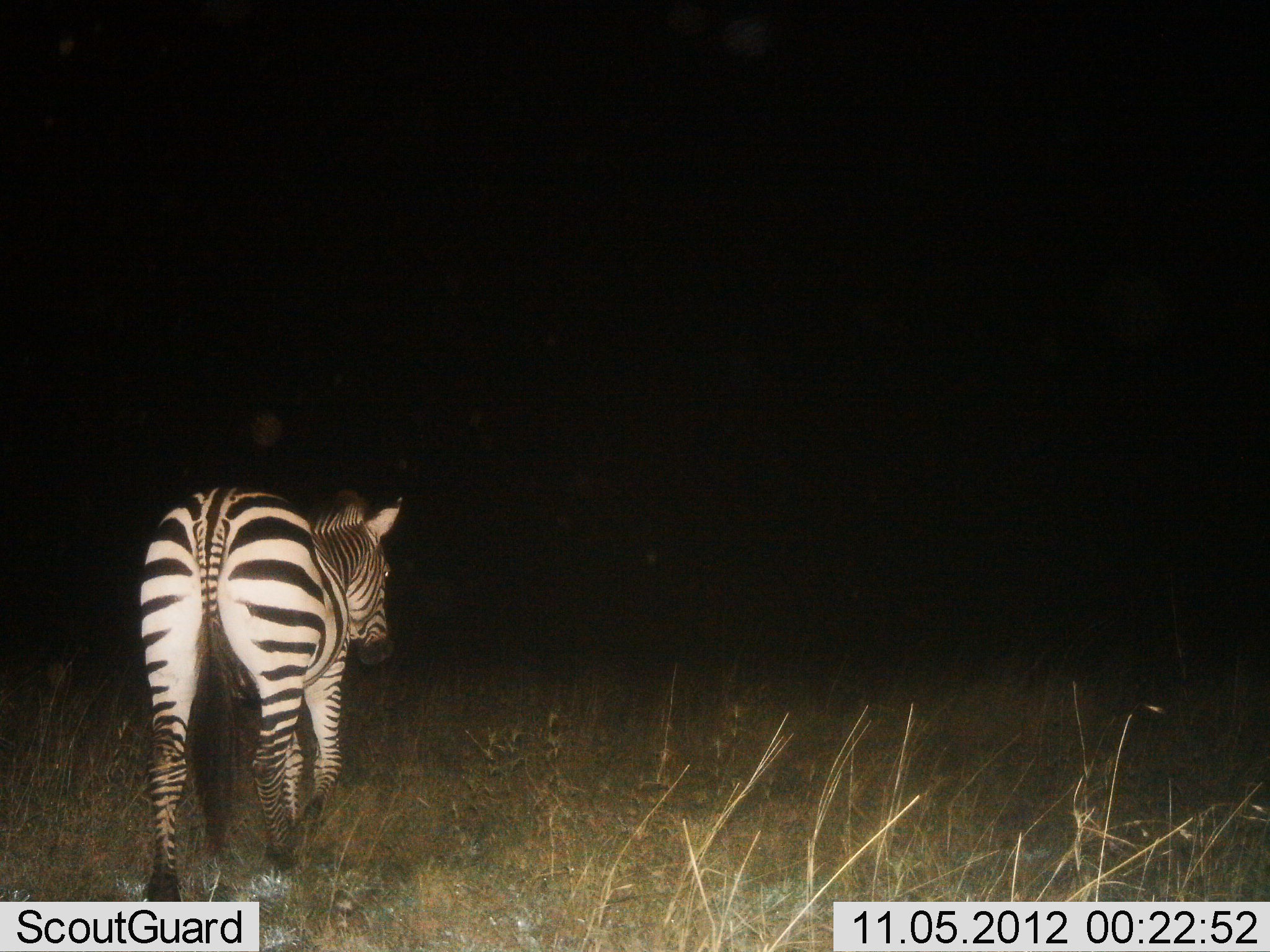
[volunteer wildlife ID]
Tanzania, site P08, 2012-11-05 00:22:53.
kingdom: Animalia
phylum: Chordata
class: Mammalia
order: Perissodactyla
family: Equidae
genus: Equus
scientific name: Equus quagga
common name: plains zebra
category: zebra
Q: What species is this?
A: Zebra (plains zebra) (Equus quagga).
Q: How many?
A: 1.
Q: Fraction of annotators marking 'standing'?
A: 20%.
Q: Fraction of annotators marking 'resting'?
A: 0%.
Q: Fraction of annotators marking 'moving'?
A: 80%.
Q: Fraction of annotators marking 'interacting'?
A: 0%.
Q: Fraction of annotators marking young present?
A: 0%.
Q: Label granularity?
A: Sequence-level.